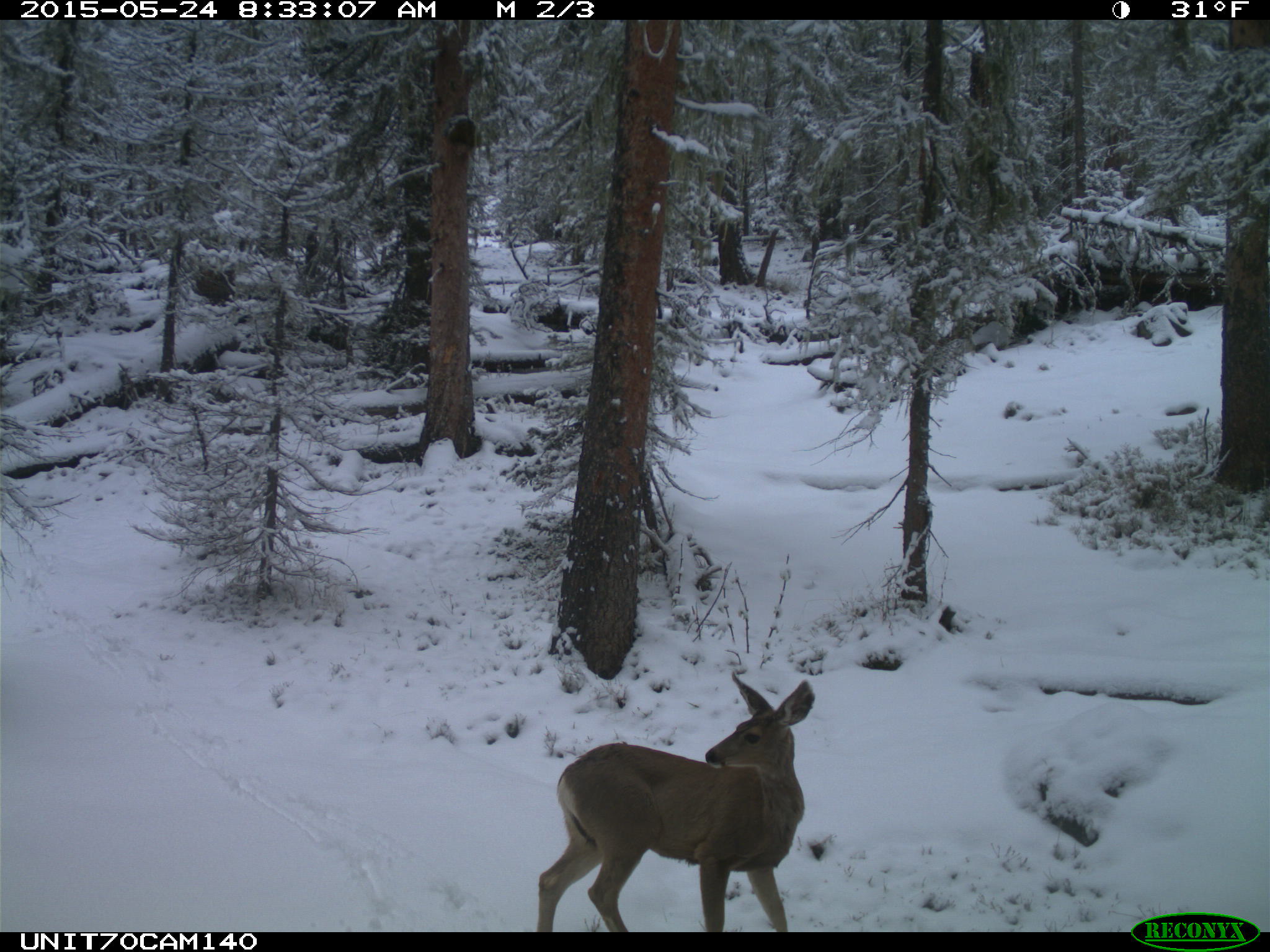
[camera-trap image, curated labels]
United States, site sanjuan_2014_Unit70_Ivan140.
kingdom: Animalia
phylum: Chordata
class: Mammalia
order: Artiodactyla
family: Cervidae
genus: Odocoileus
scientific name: Odocoileus hemionus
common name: mule deer